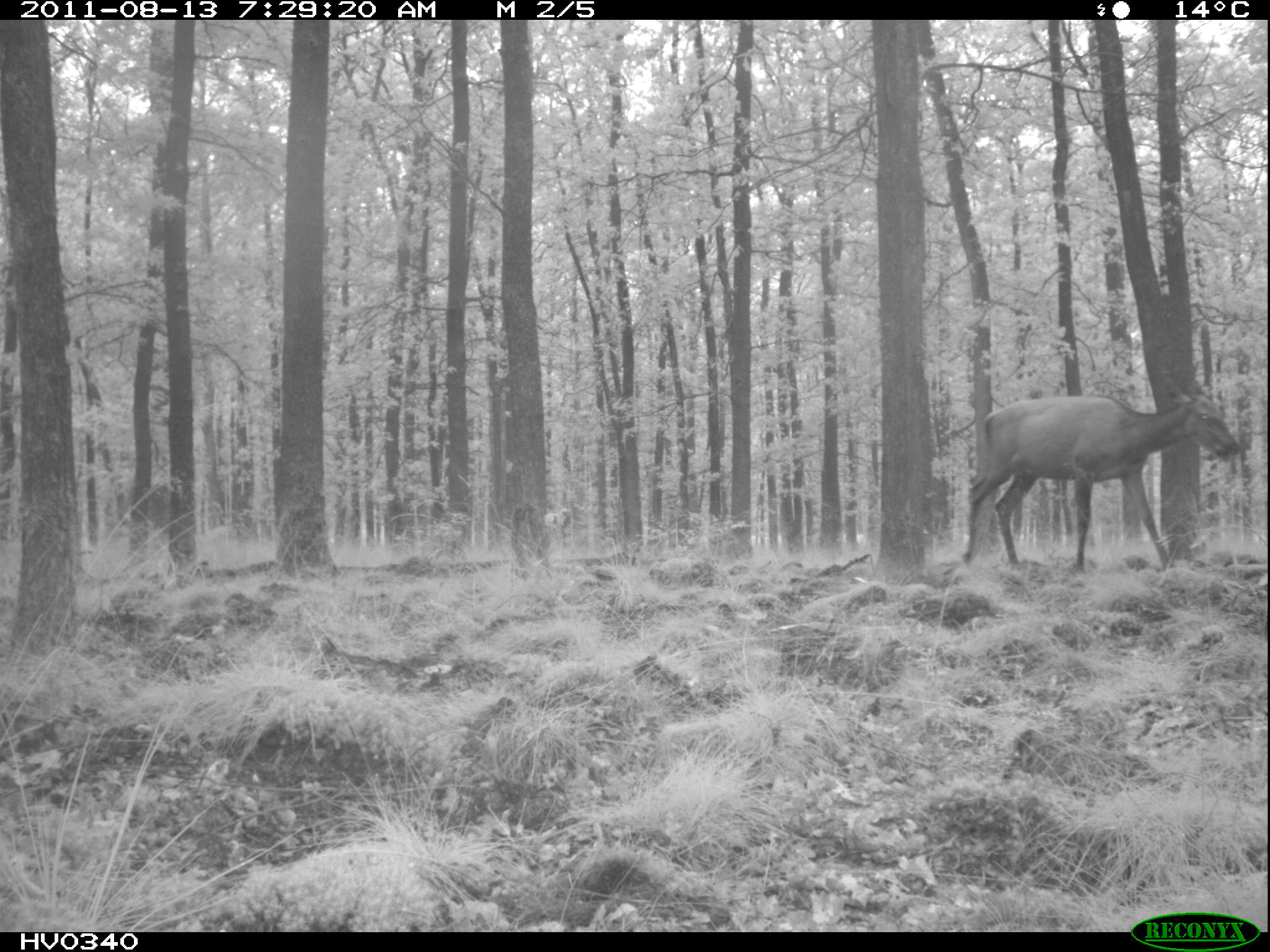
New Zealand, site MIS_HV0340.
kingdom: Animalia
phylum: Chordata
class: Mammalia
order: Artiodactyla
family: Cervidae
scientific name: Cervidae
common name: deer